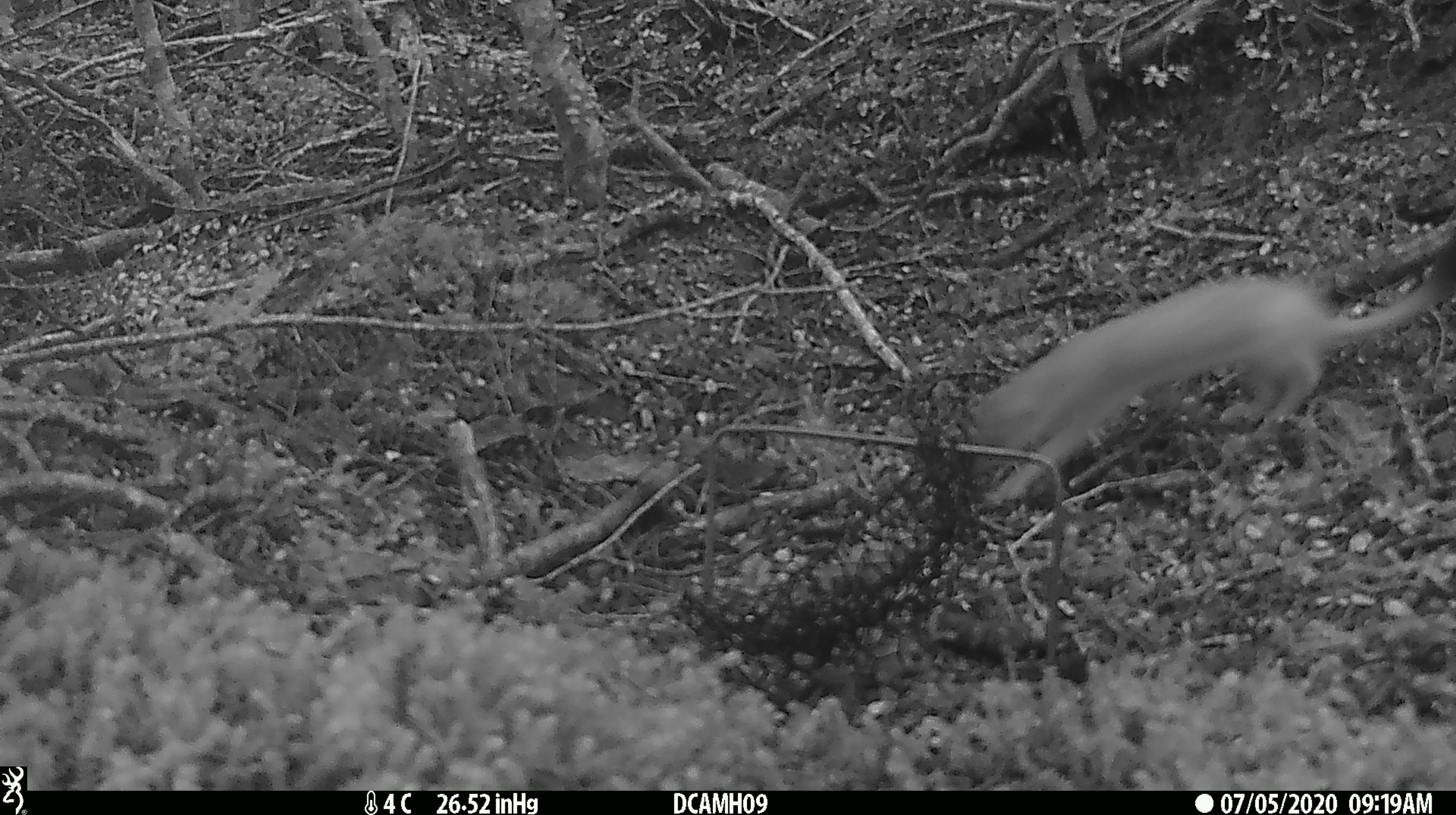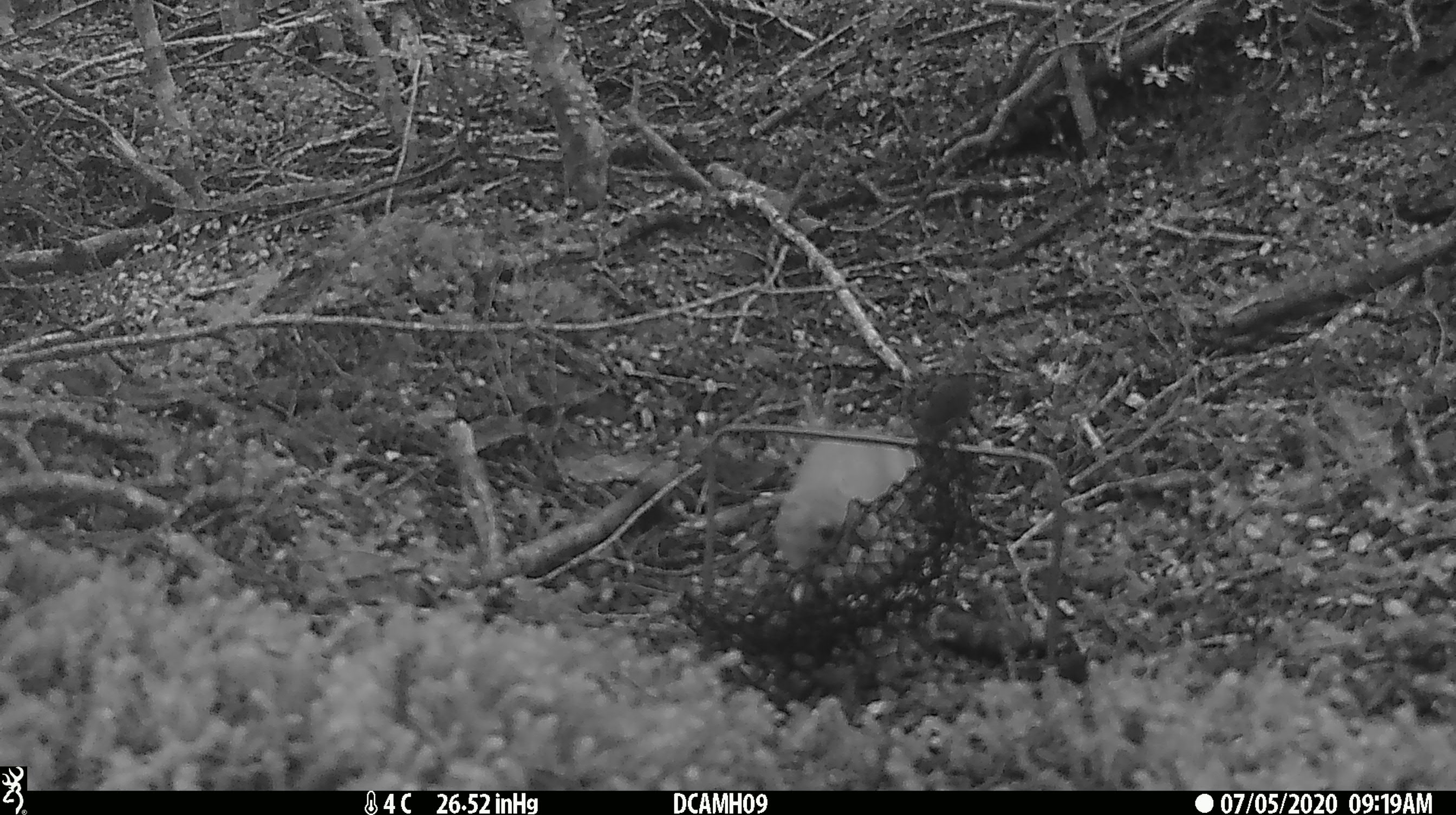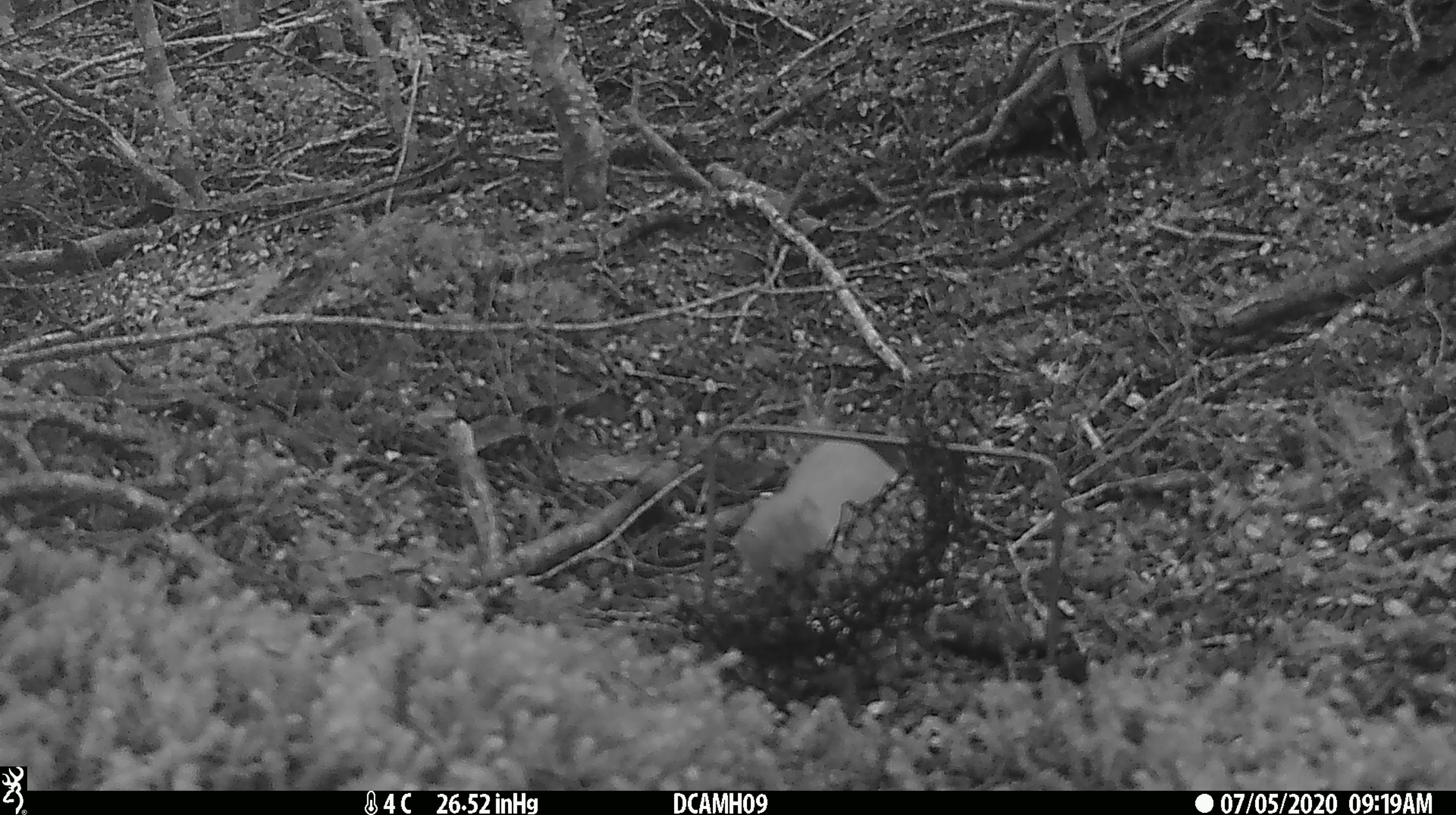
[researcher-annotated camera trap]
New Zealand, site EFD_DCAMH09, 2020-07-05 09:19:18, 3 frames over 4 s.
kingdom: Animalia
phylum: Chordata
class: Mammalia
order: Carnivora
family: Mustelidae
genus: Mustela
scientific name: Mustela erminea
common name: stoat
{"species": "stoat (Mustela erminea)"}